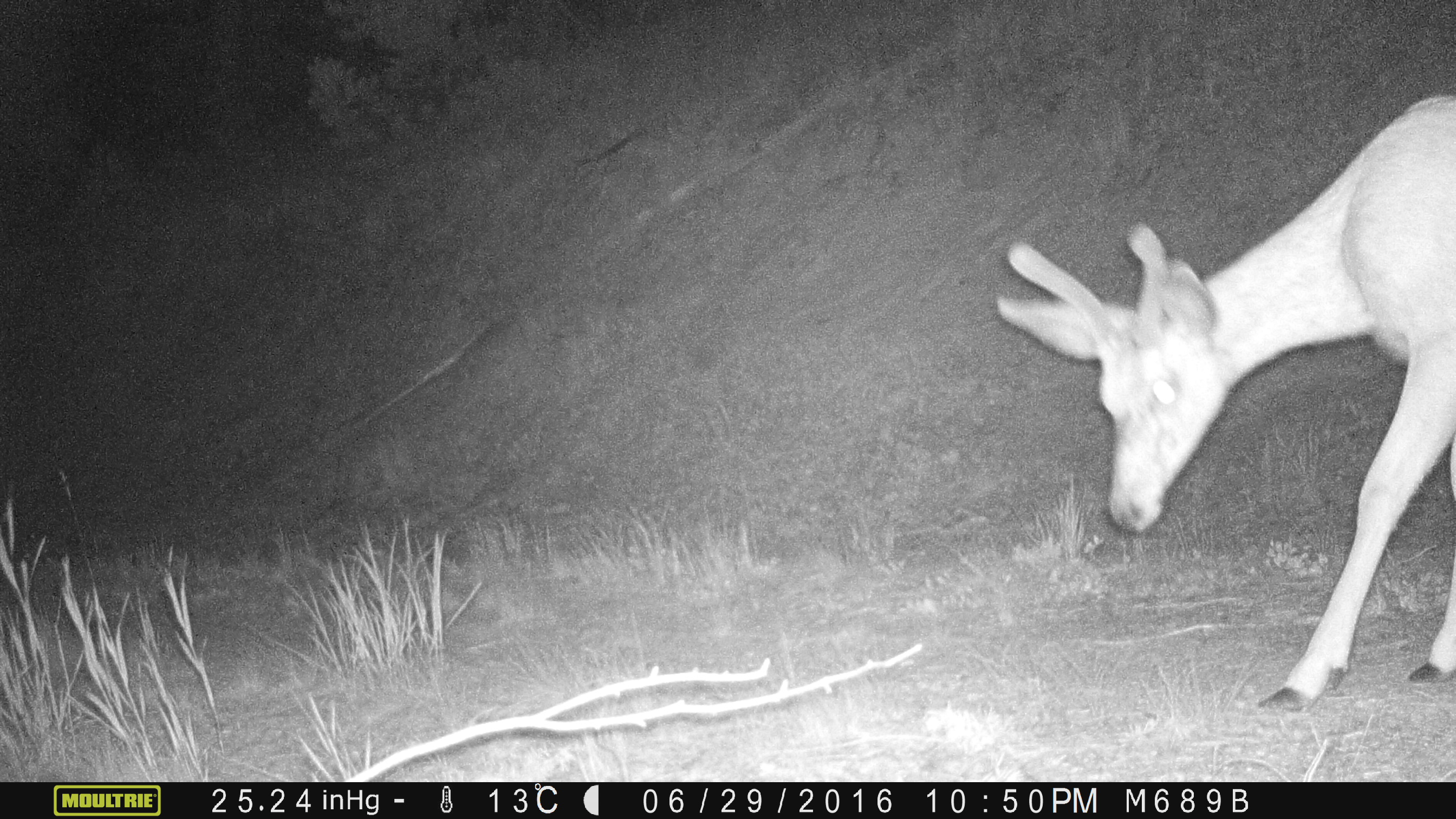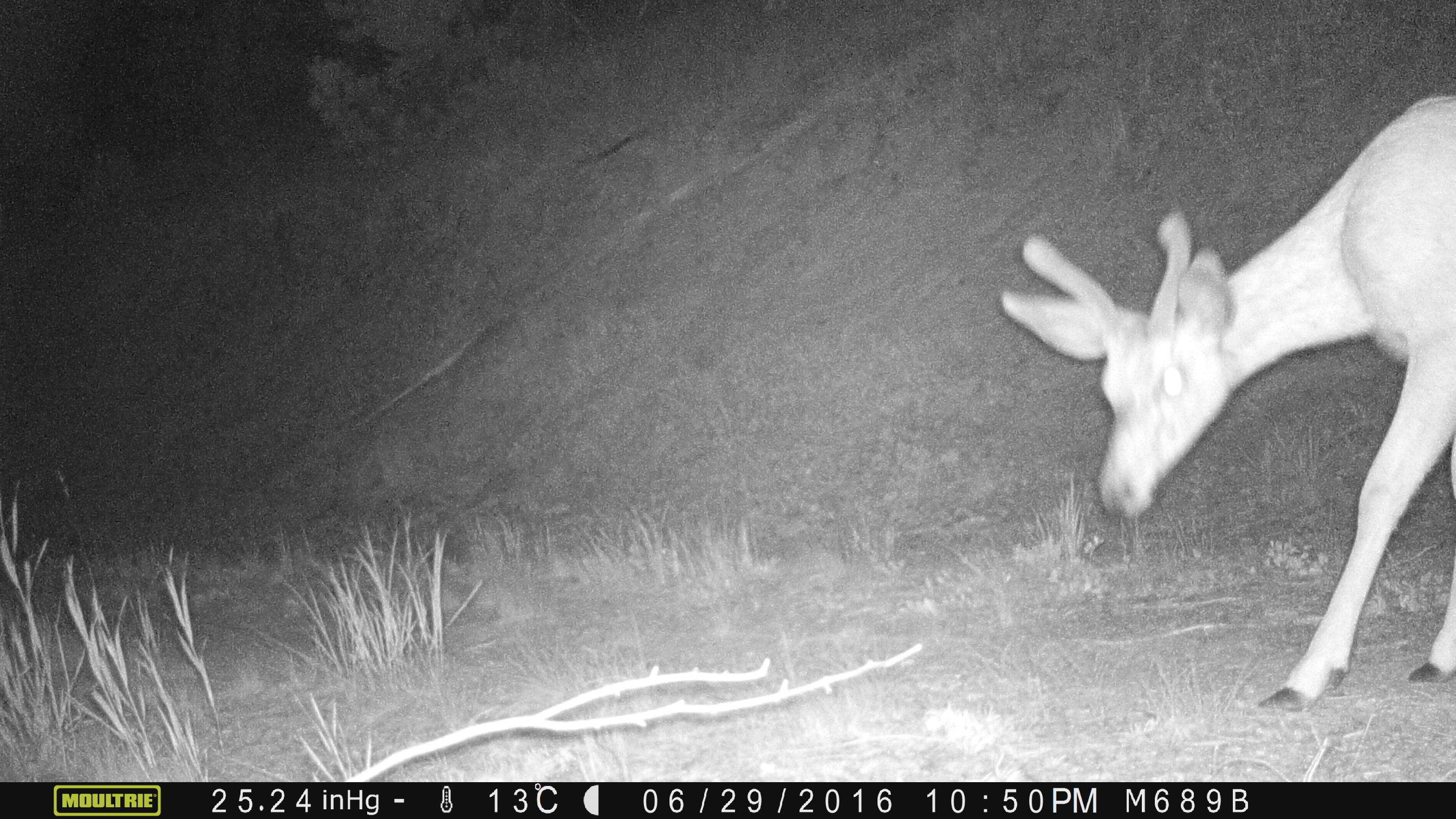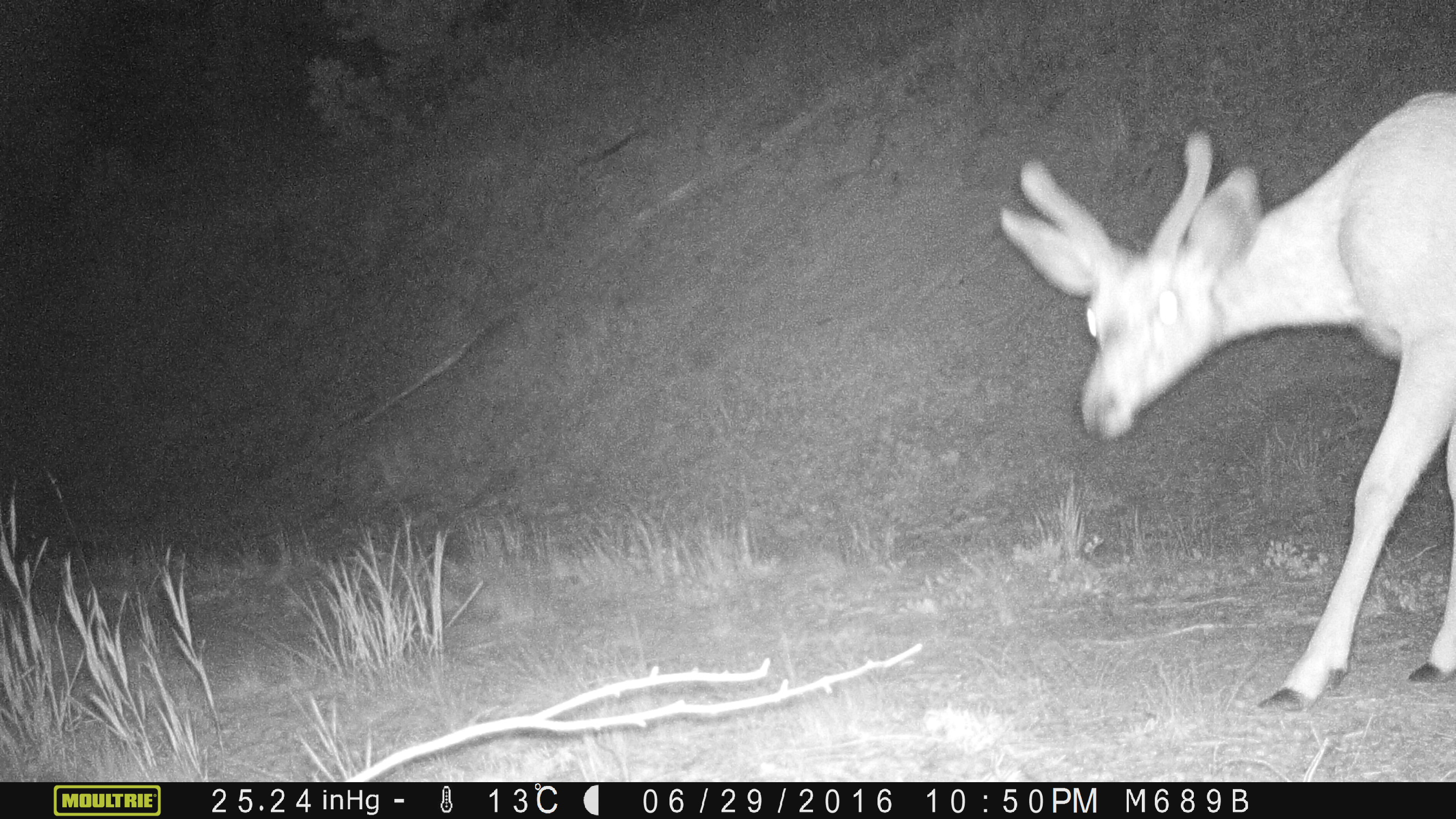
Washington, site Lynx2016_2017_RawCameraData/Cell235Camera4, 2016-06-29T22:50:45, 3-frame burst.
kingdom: Animalia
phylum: Chordata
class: Mammalia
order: Artiodactyla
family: Cervidae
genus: Odocoileus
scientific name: Odocoileus hemionus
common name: mule deer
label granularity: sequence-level